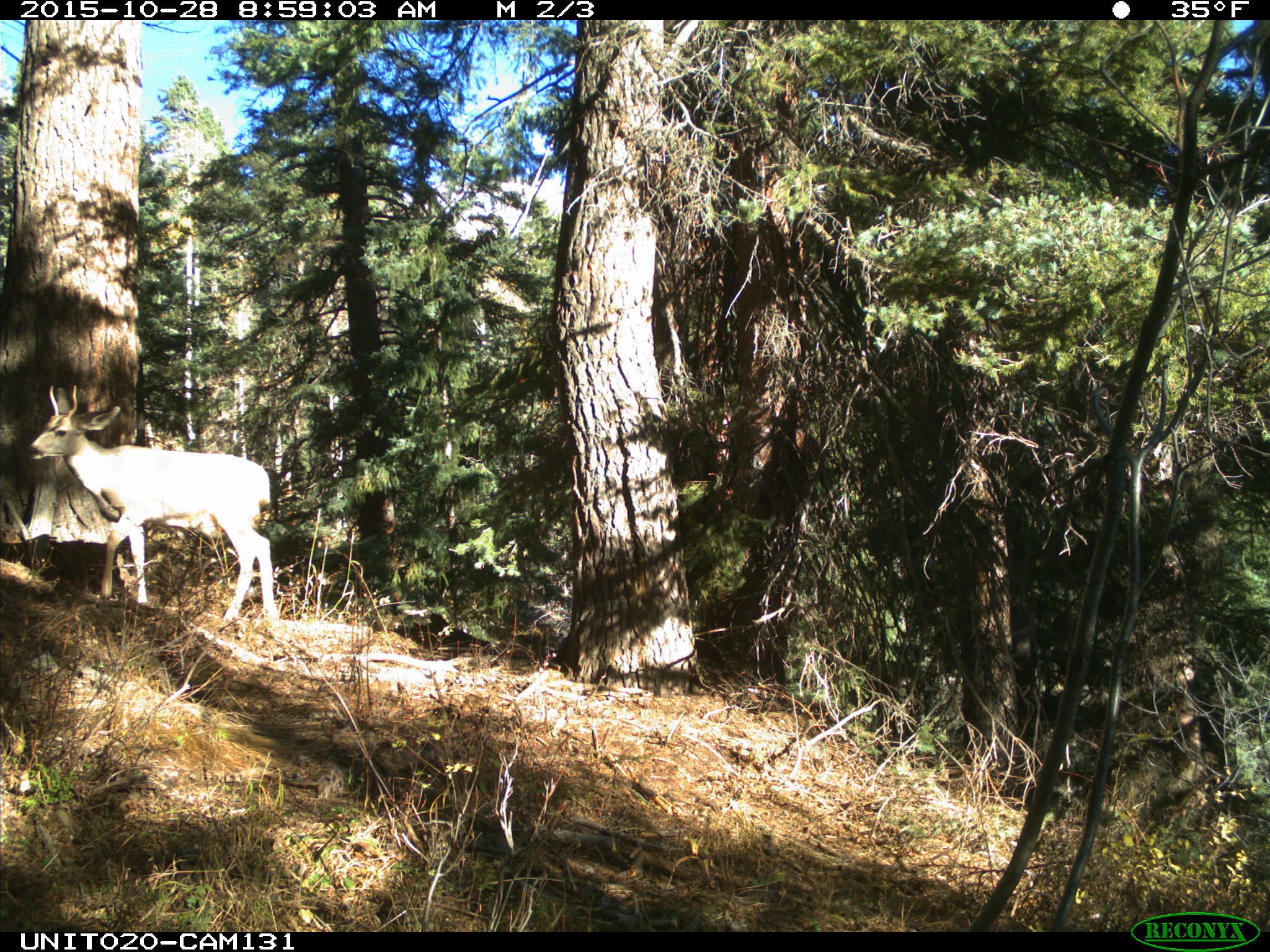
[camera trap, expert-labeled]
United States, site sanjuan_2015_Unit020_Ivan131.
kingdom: Animalia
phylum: Chordata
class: Mammalia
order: Artiodactyla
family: Cervidae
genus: Odocoileus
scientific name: Odocoileus hemionus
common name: mule deer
Odocoileus hemionus (mule deer).